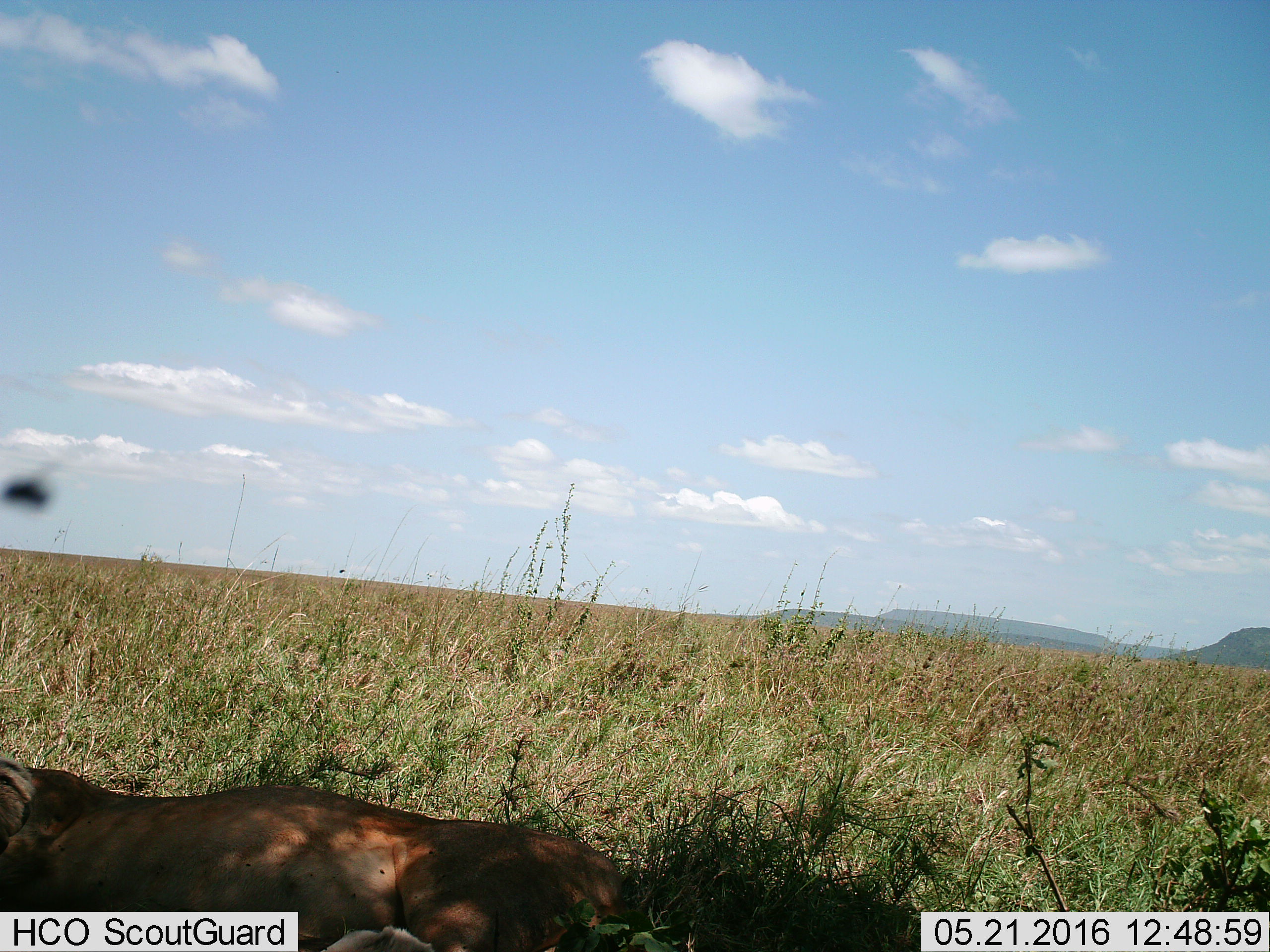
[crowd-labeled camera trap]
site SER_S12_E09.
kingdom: Animalia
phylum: Chordata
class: Mammalia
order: Carnivora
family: Felidae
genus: Panthera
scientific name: Panthera leo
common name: lion female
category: lionfemale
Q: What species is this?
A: Lionfemale (lion female) (Panthera leo).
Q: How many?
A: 1.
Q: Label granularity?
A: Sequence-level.